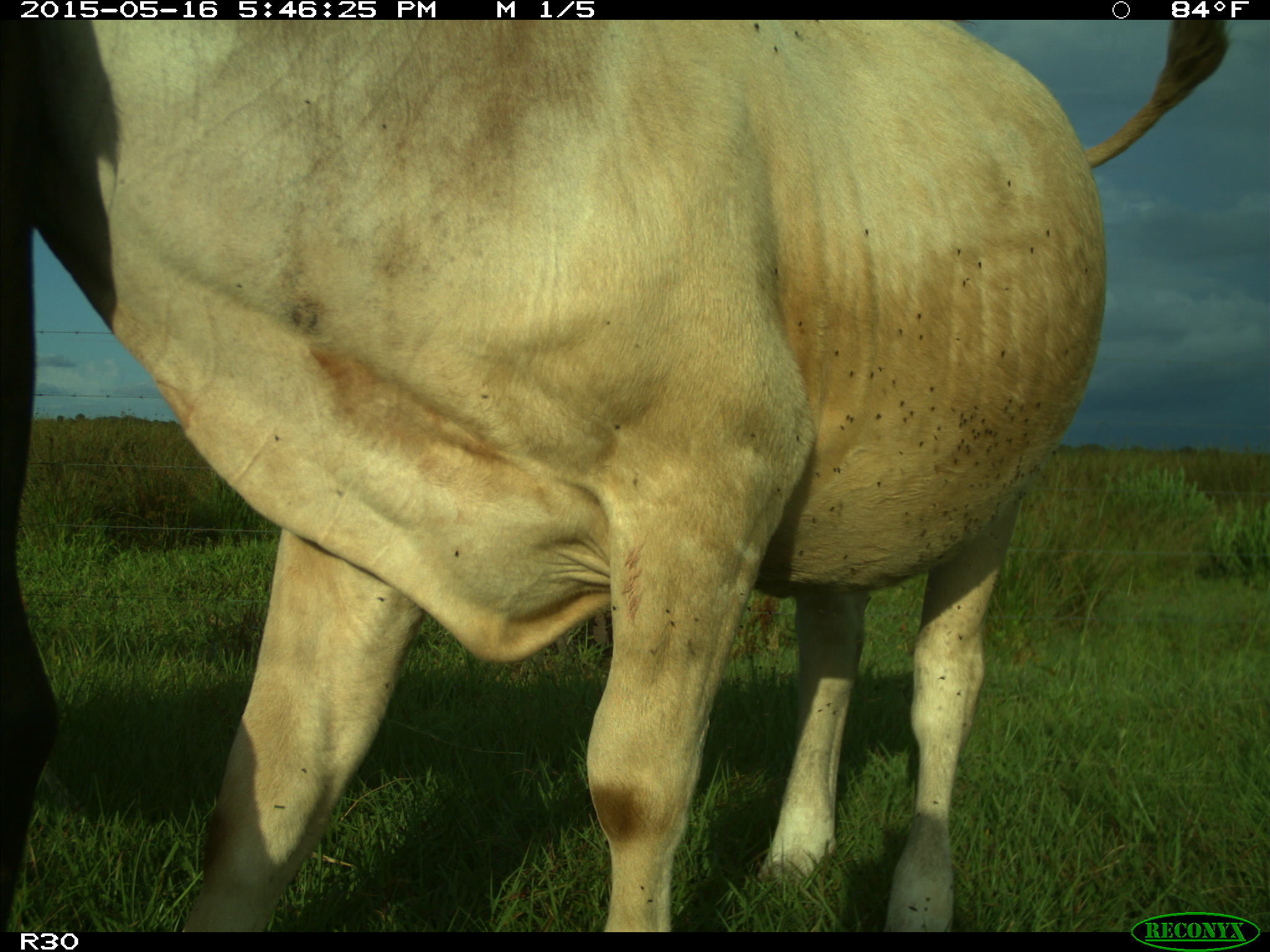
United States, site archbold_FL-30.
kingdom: Animalia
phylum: Chordata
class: Mammalia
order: Artiodactyla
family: Bovidae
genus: Bos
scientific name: Bos taurus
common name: domestic cow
Bos taurus (domestic cow).